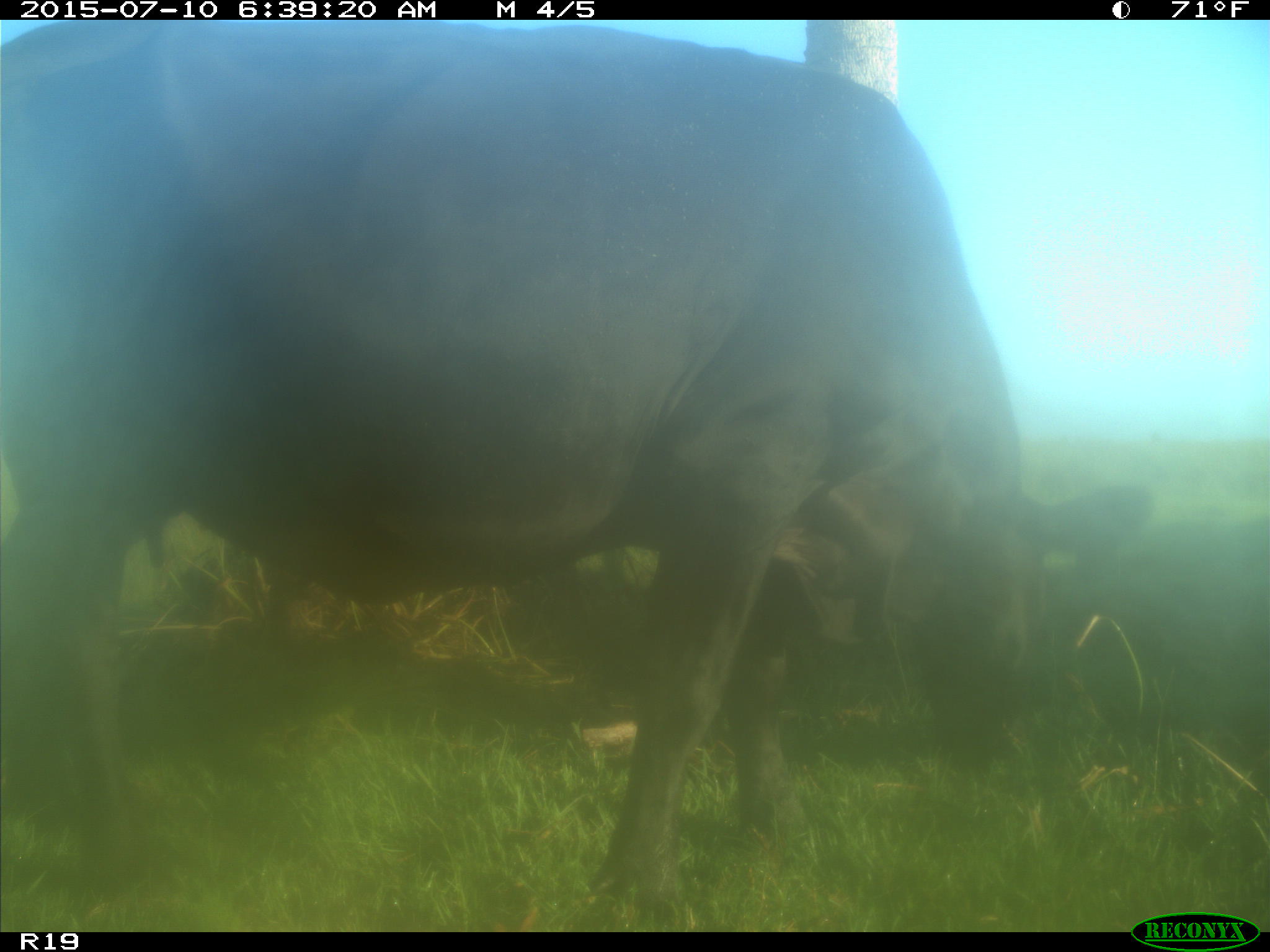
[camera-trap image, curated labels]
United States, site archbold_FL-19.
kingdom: Animalia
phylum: Chordata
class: Mammalia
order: Artiodactyla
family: Bovidae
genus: Bos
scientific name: Bos taurus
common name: domestic cow